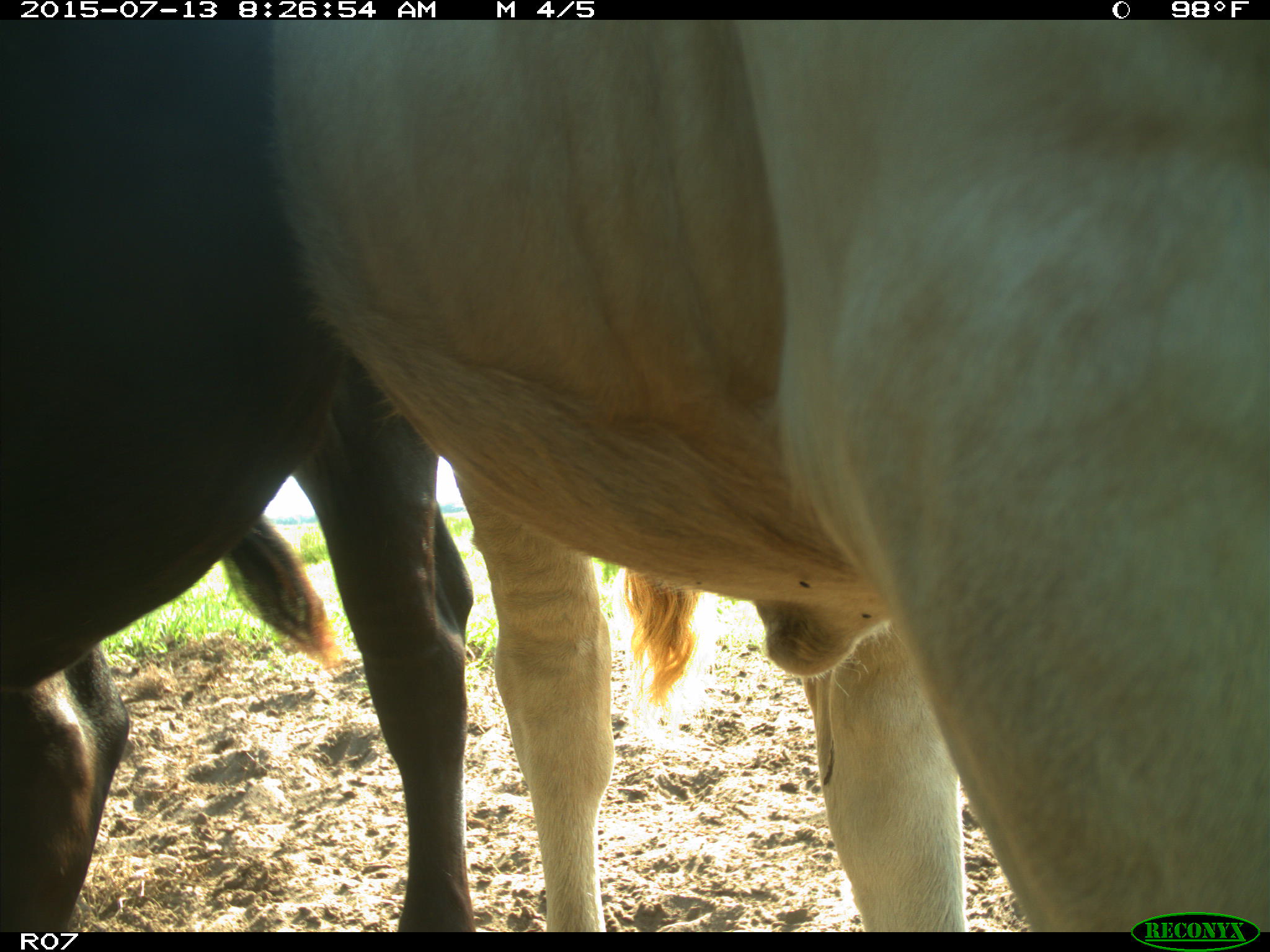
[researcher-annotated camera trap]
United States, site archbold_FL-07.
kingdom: Animalia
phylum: Chordata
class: Mammalia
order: Artiodactyla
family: Bovidae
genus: Bos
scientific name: Bos taurus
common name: domestic cow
Bos taurus (domestic cow).